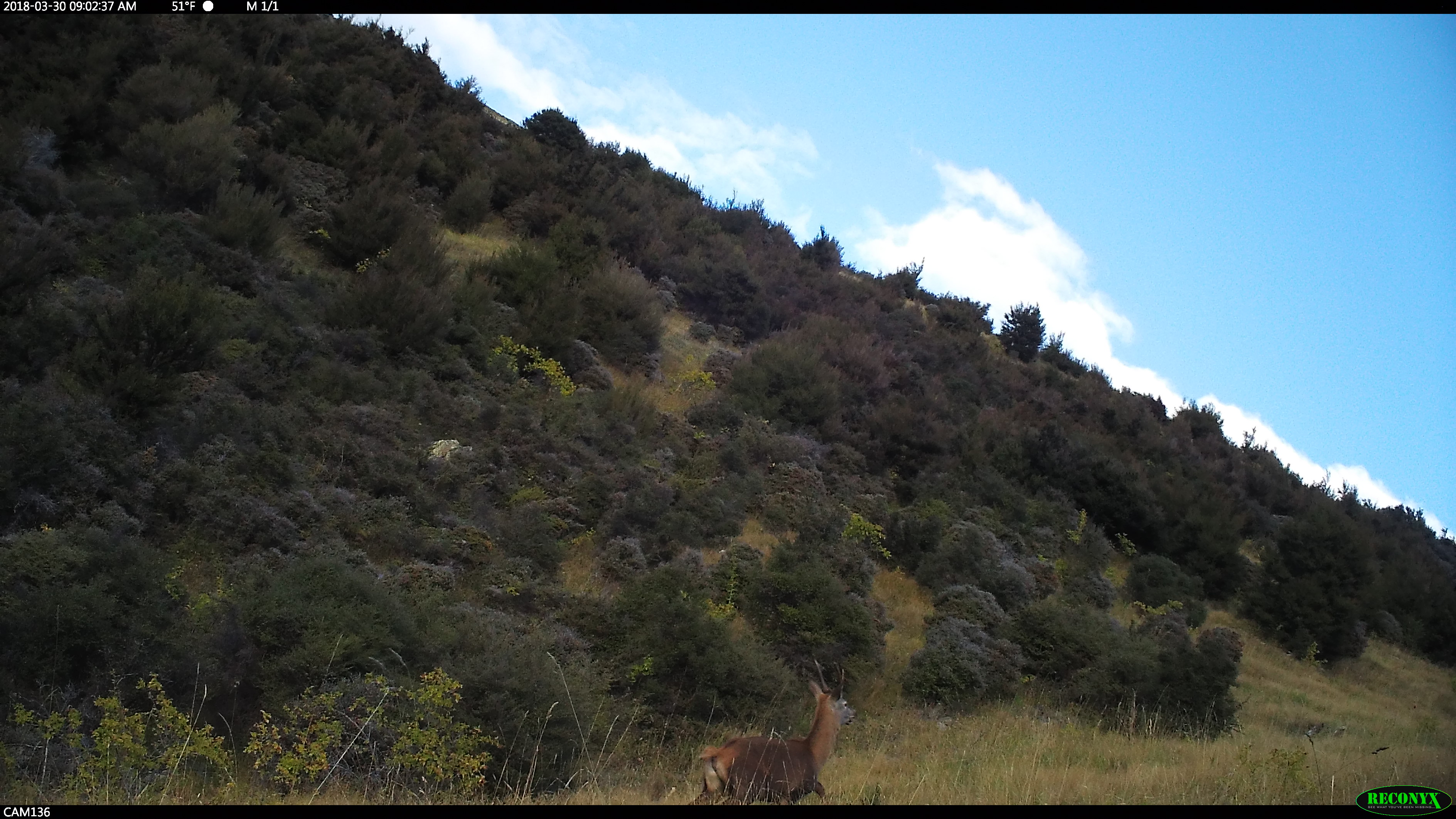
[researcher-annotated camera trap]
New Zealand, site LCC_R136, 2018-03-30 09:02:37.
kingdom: Animalia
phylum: Chordata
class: Mammalia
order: Artiodactyla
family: Cervidae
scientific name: Cervidae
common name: deer